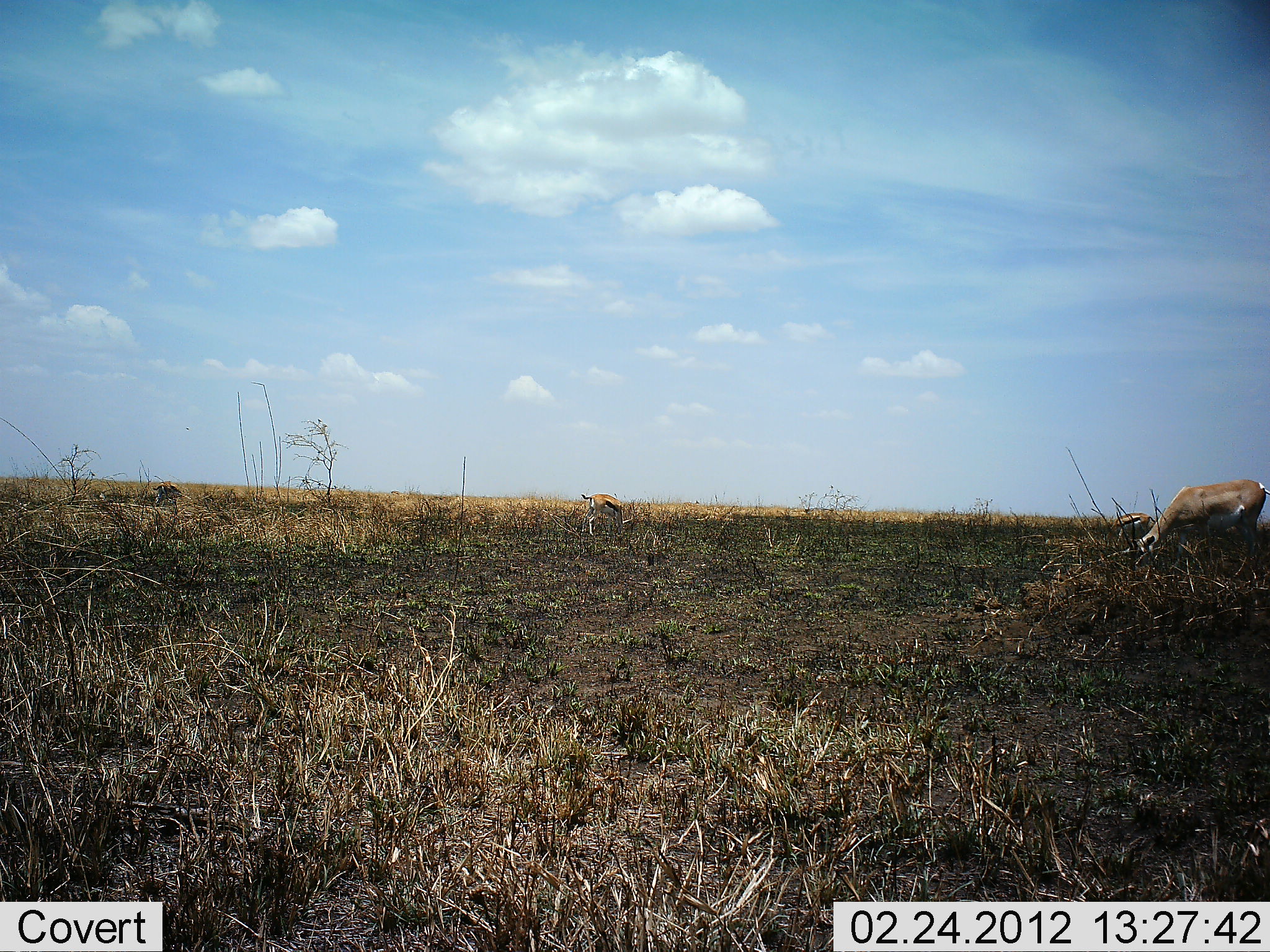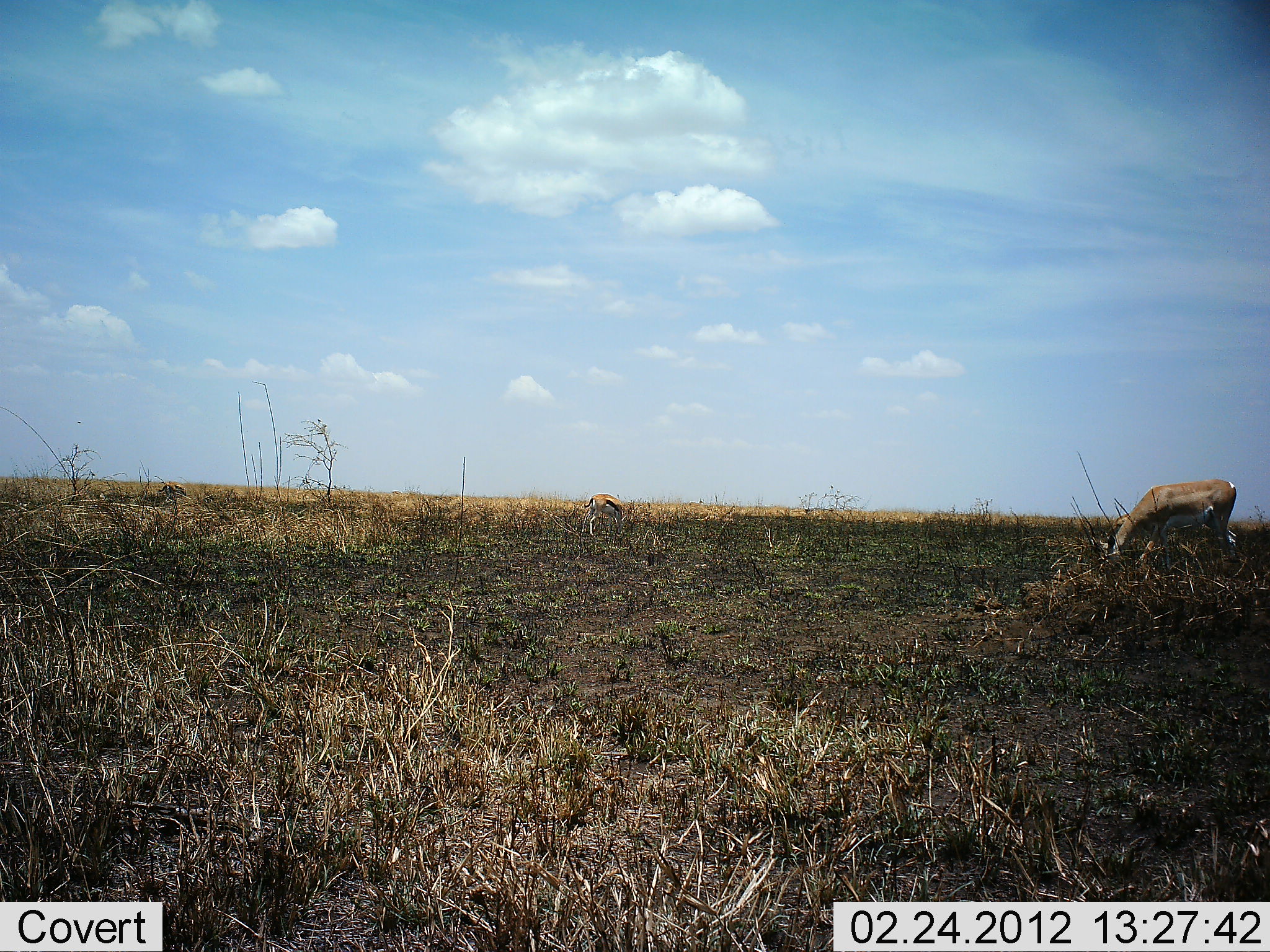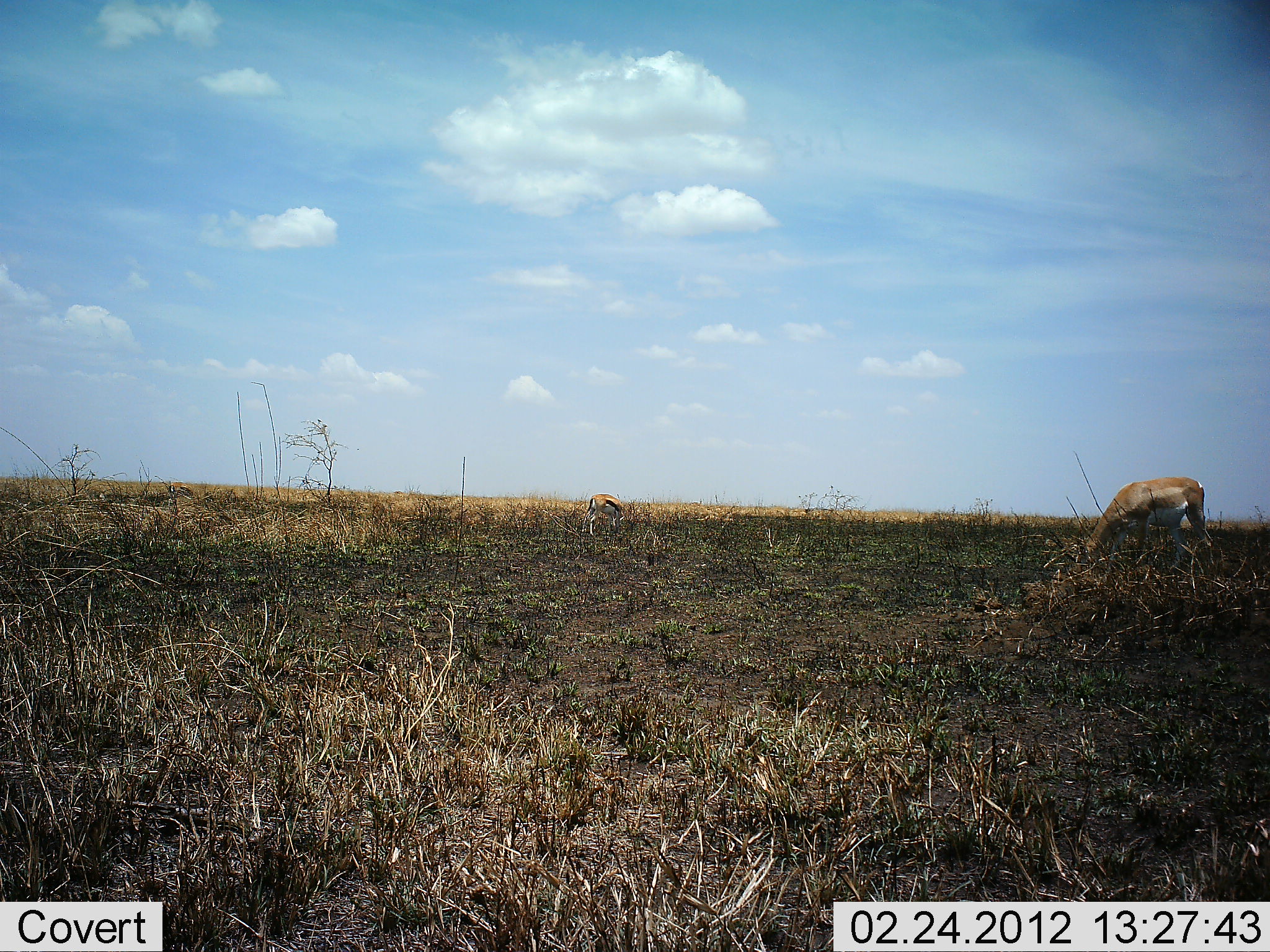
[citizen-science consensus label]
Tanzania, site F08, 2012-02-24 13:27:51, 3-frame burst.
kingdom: Animalia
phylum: Chordata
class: Mammalia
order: Artiodactyla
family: Bovidae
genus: Eudorcas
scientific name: Eudorcas thomsonii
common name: thomson's gazelle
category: gazellethomsons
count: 3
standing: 22%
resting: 6%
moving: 28%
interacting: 0%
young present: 0%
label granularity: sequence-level